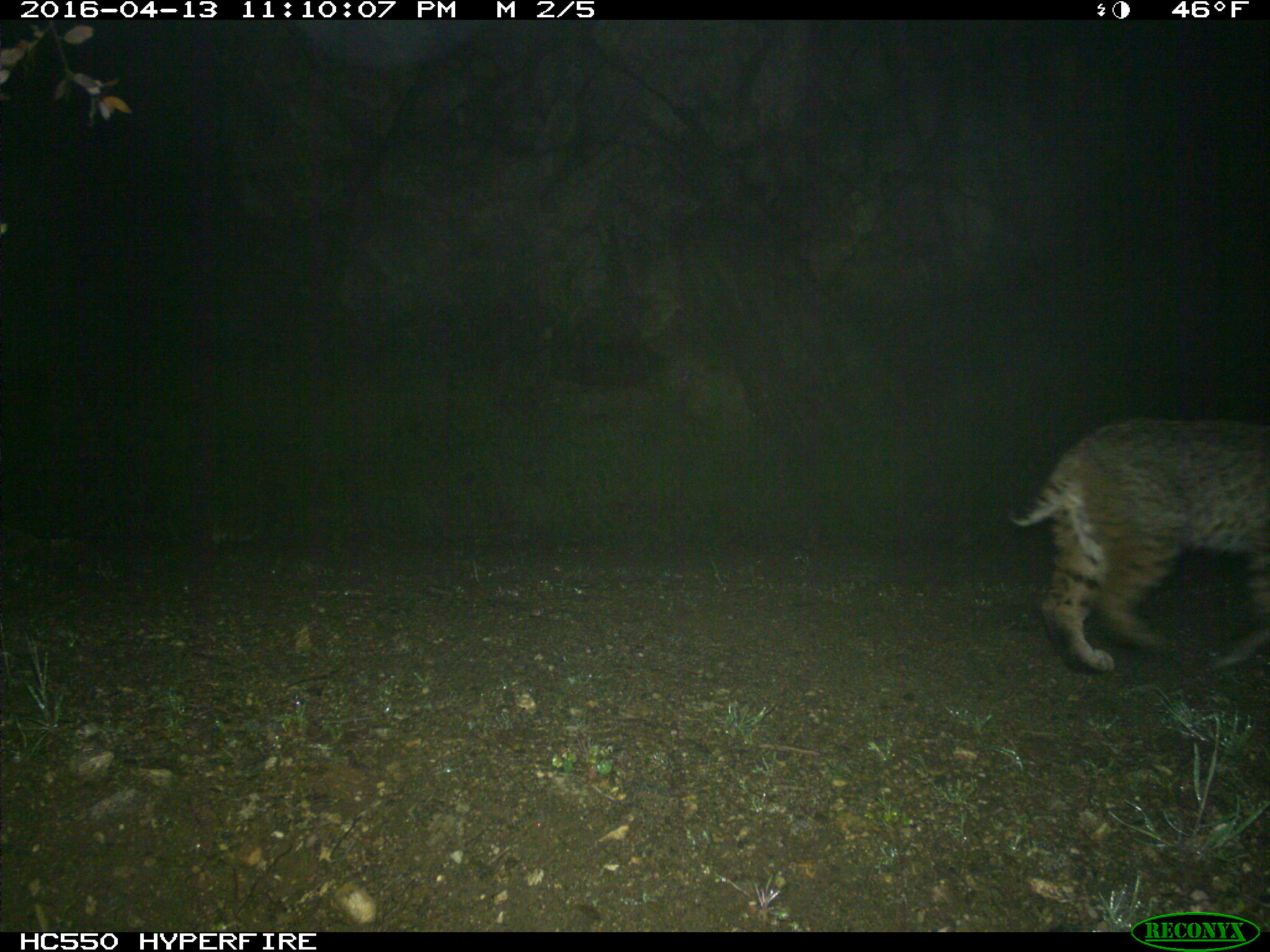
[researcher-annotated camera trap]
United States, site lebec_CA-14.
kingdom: Animalia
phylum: Chordata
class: Mammalia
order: Carnivora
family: Felidae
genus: Lynx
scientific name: Lynx rufus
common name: bobcat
Lynx rufus (bobcat).